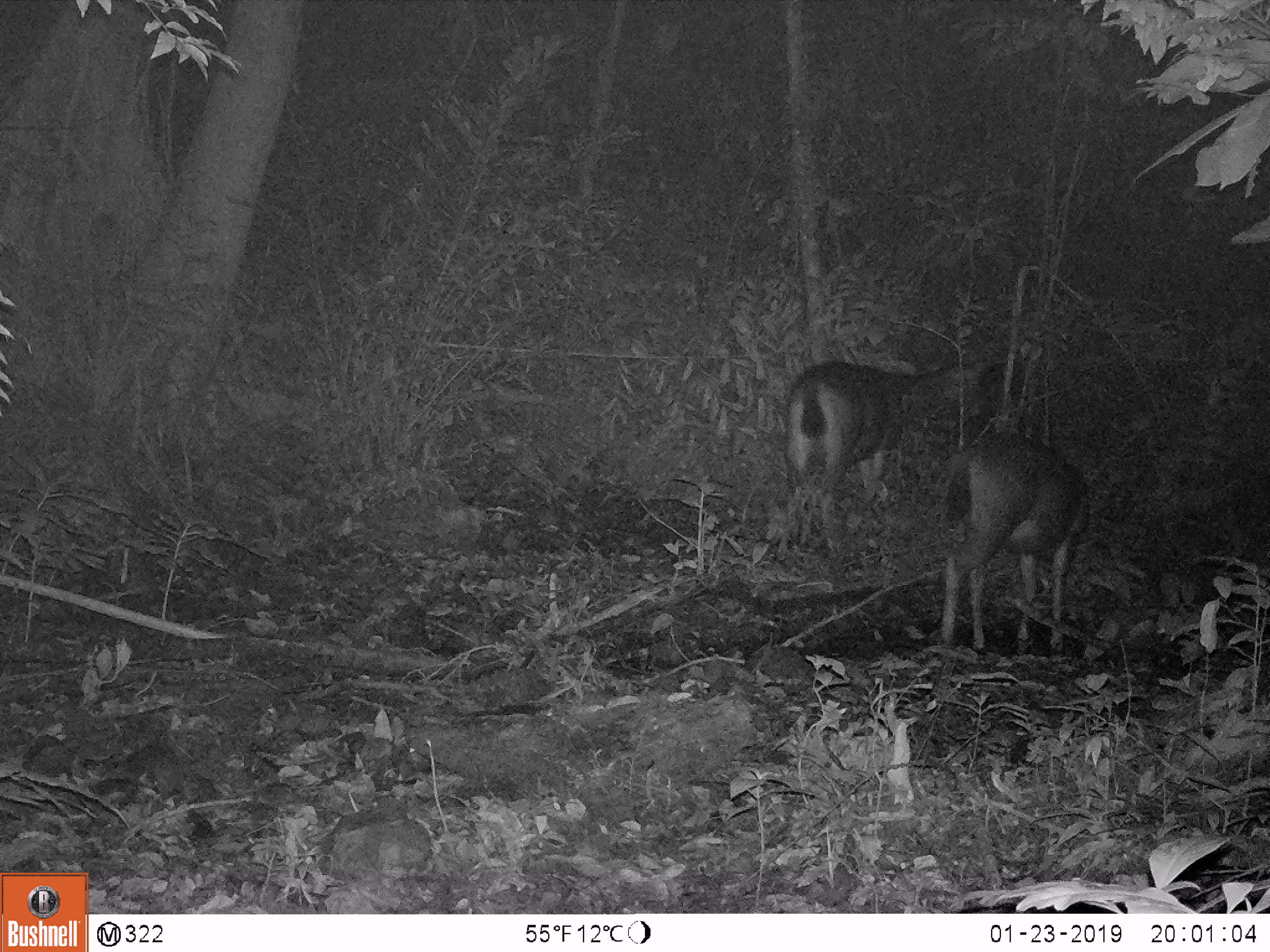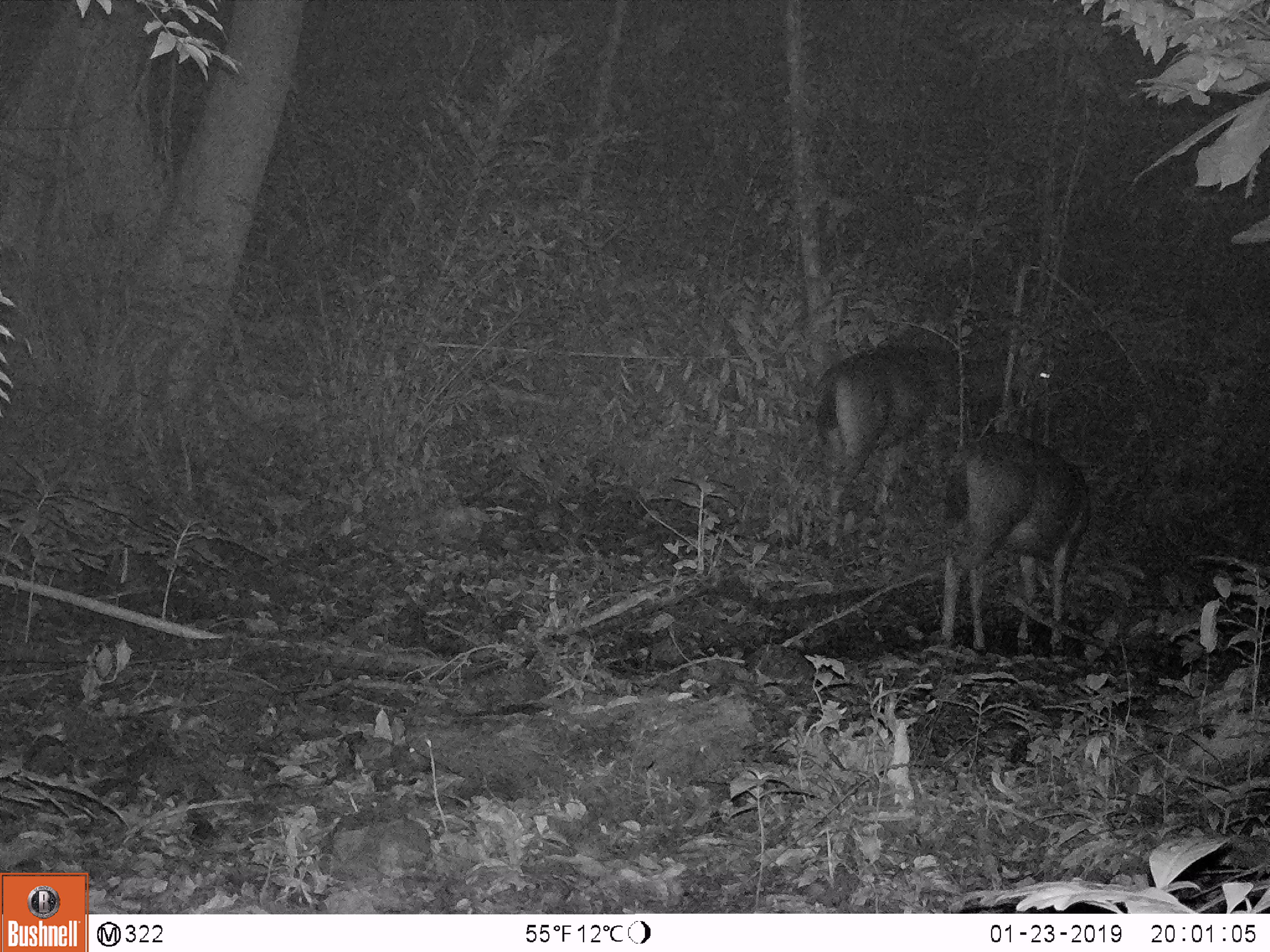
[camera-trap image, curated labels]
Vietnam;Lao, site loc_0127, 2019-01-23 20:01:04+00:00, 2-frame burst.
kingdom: Animalia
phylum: Chordata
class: Mammalia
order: Artiodactyla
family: Cervidae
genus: Rusa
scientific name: Rusa unicolor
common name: sambar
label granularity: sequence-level